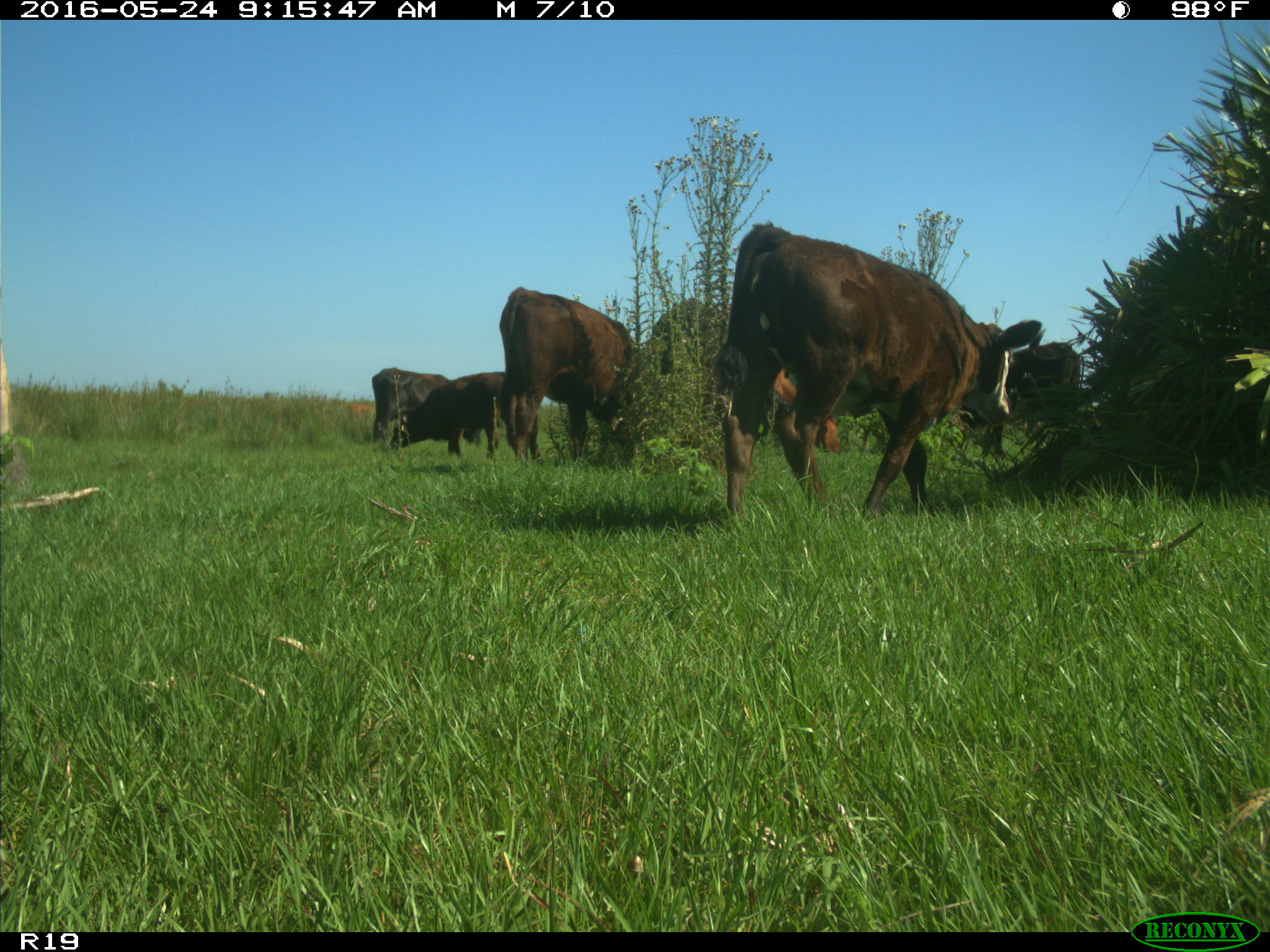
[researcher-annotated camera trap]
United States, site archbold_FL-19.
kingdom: Animalia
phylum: Chordata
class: Mammalia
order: Artiodactyla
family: Bovidae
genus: Bos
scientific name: Bos taurus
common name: domestic cow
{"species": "Bos taurus (domestic cow)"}